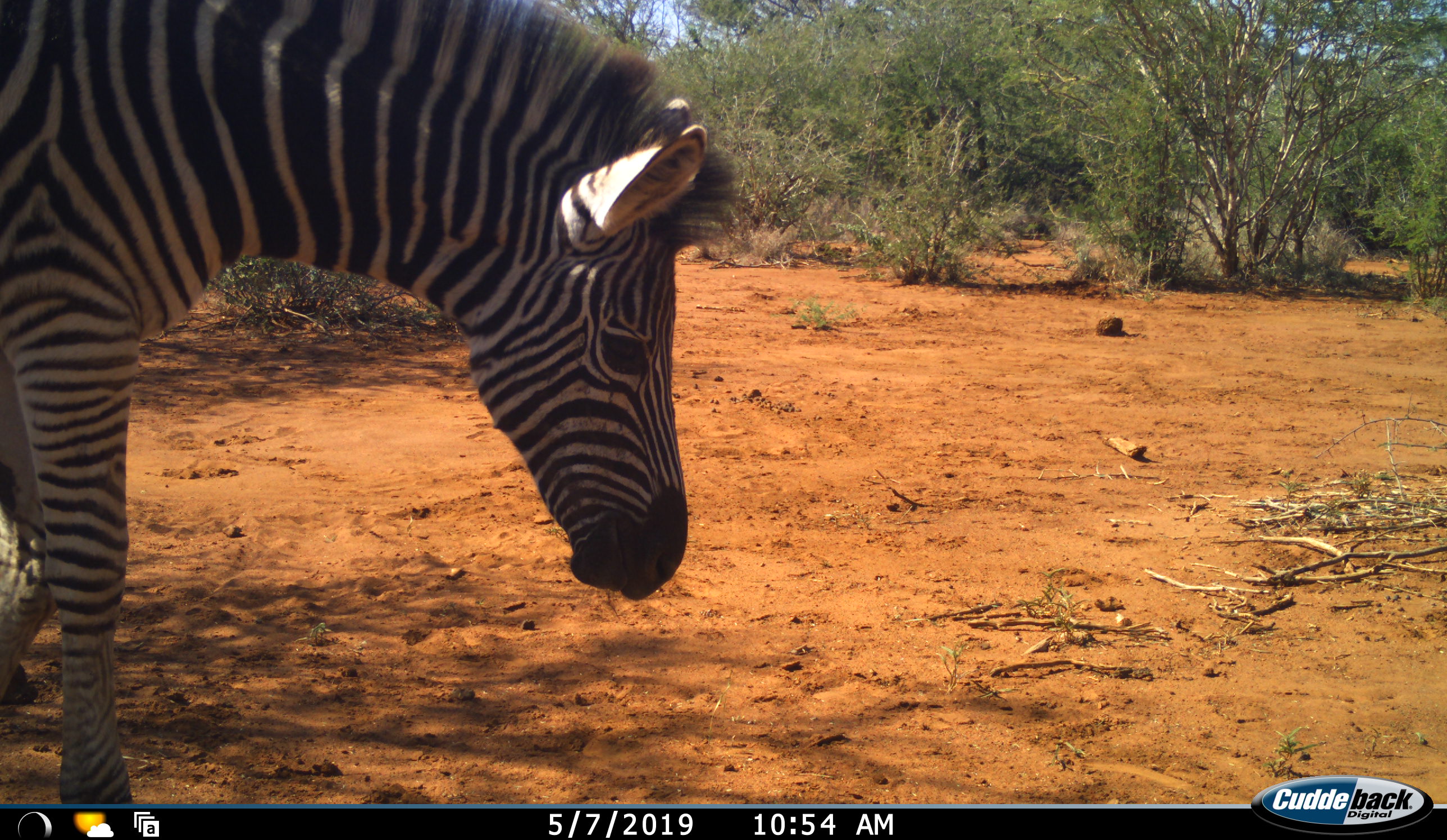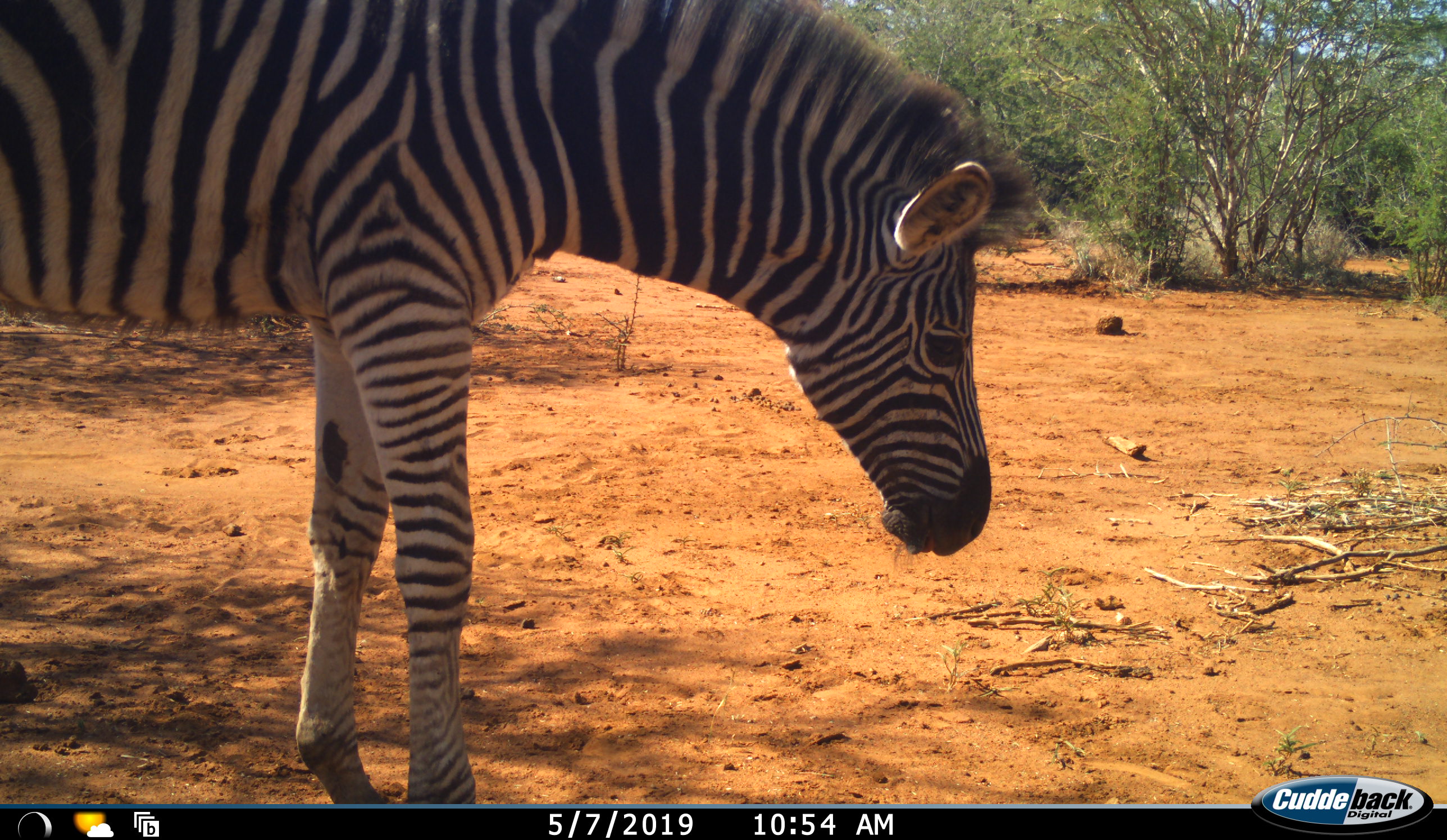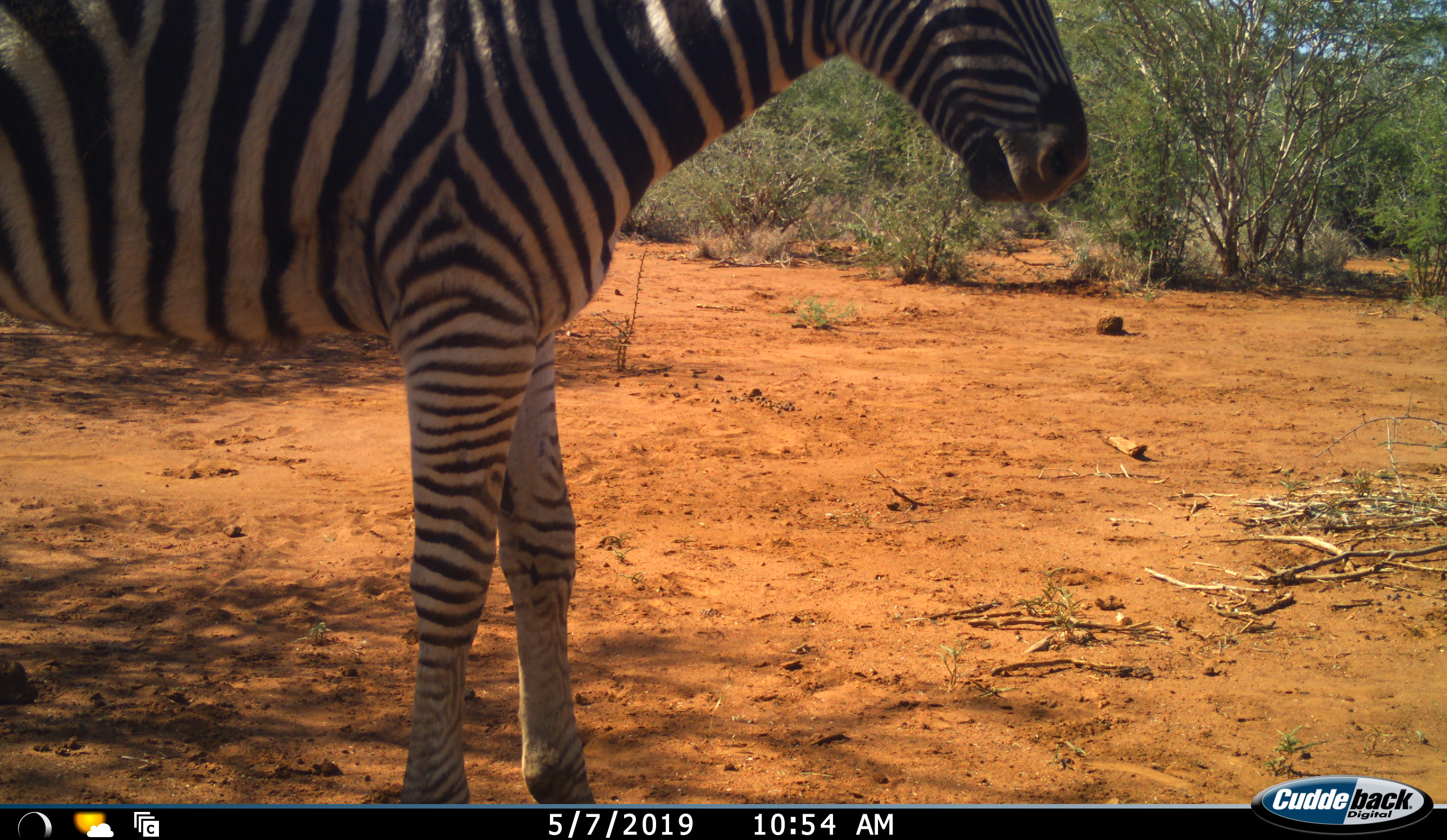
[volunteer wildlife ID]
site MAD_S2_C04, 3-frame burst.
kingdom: Animalia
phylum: Chordata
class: Mammalia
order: Perissodactyla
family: Equidae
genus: Equus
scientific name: Equus quagga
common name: plains zebra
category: zebraplains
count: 1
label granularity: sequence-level